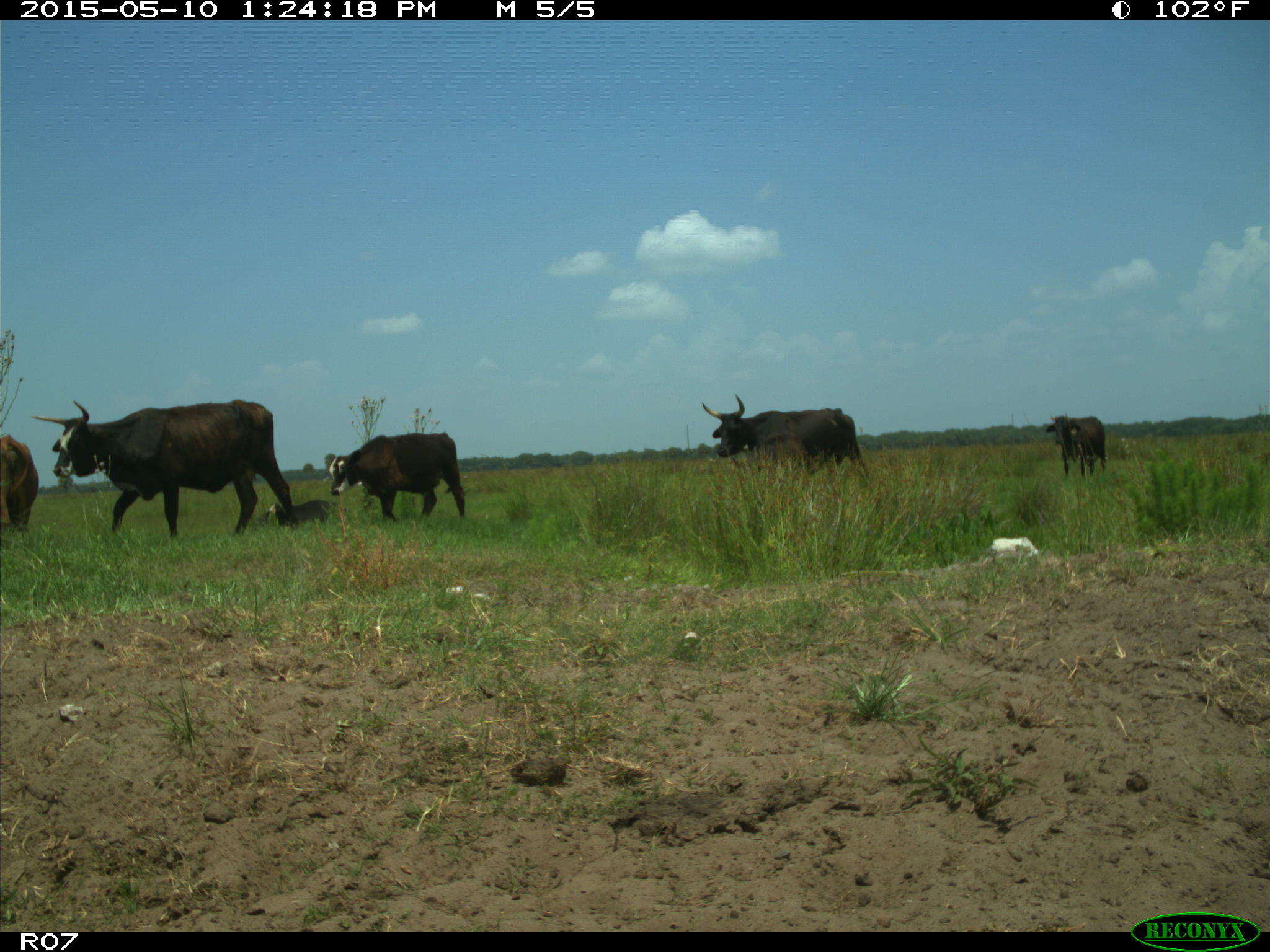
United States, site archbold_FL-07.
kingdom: Animalia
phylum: Chordata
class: Mammalia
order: Artiodactyla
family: Bovidae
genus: Bos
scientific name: Bos taurus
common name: domestic cow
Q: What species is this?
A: Bos taurus (domestic cow).